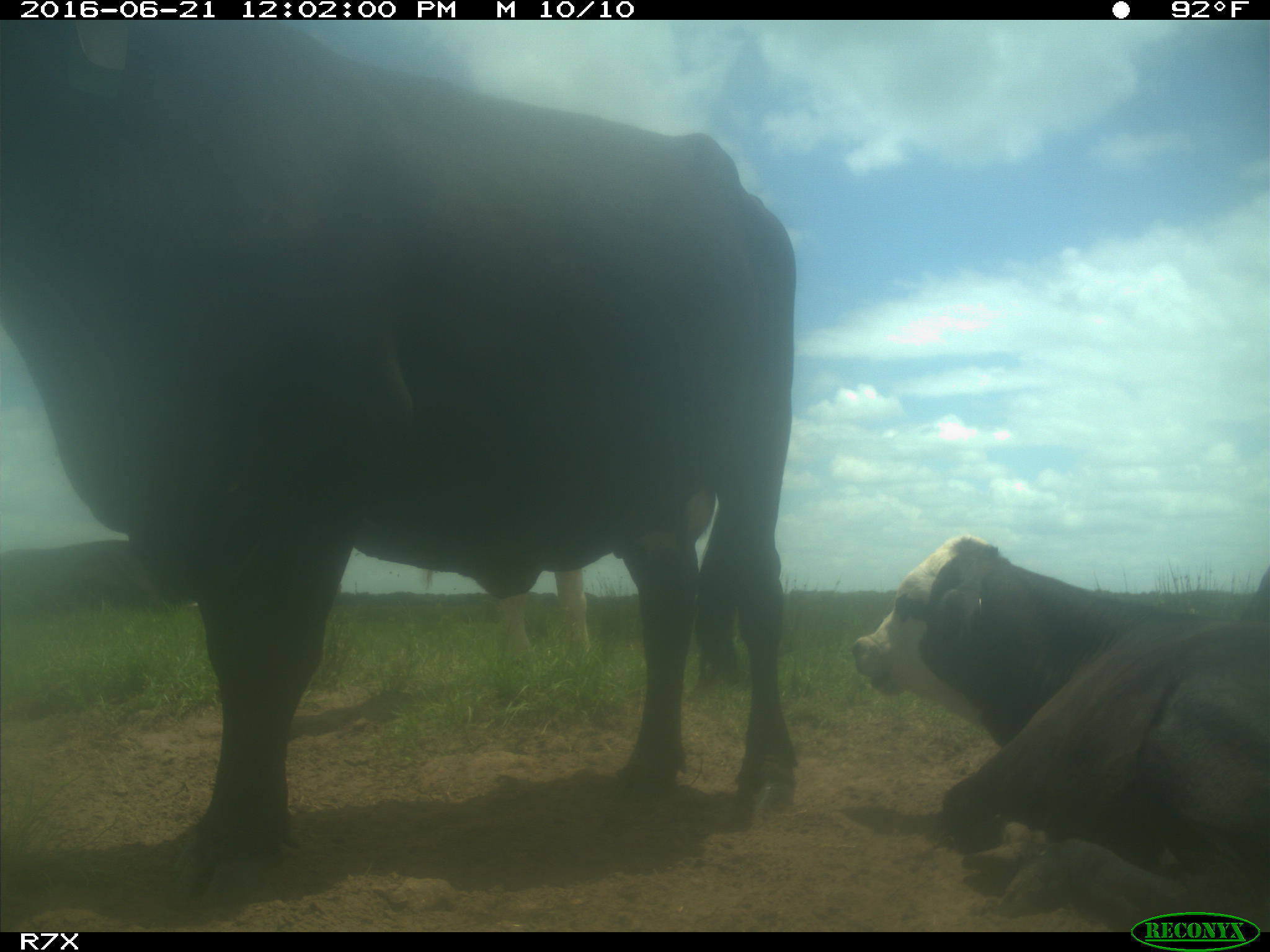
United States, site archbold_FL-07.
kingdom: Animalia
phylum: Chordata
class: Mammalia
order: Artiodactyla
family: Bovidae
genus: Bos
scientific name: Bos taurus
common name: domestic cow